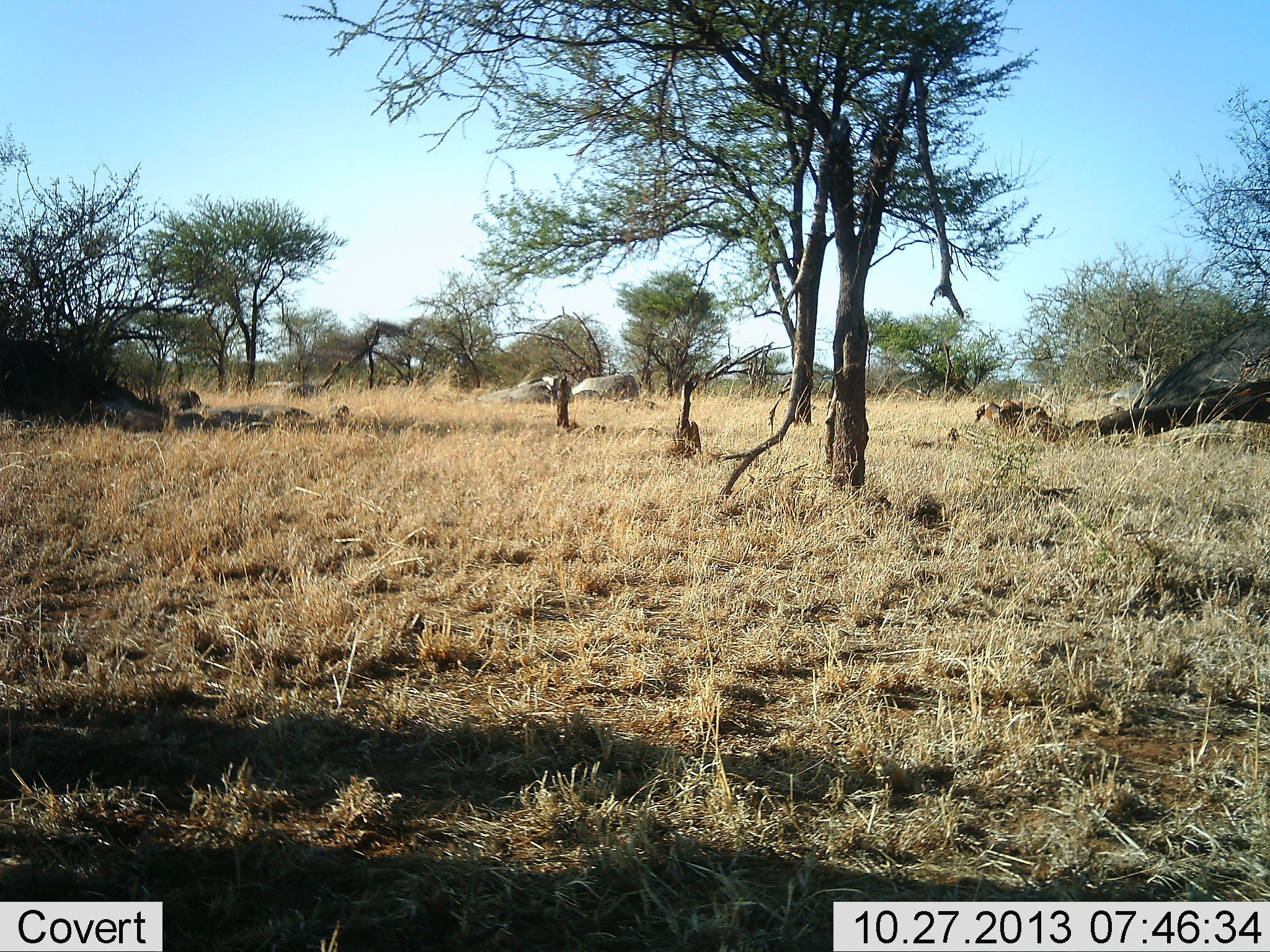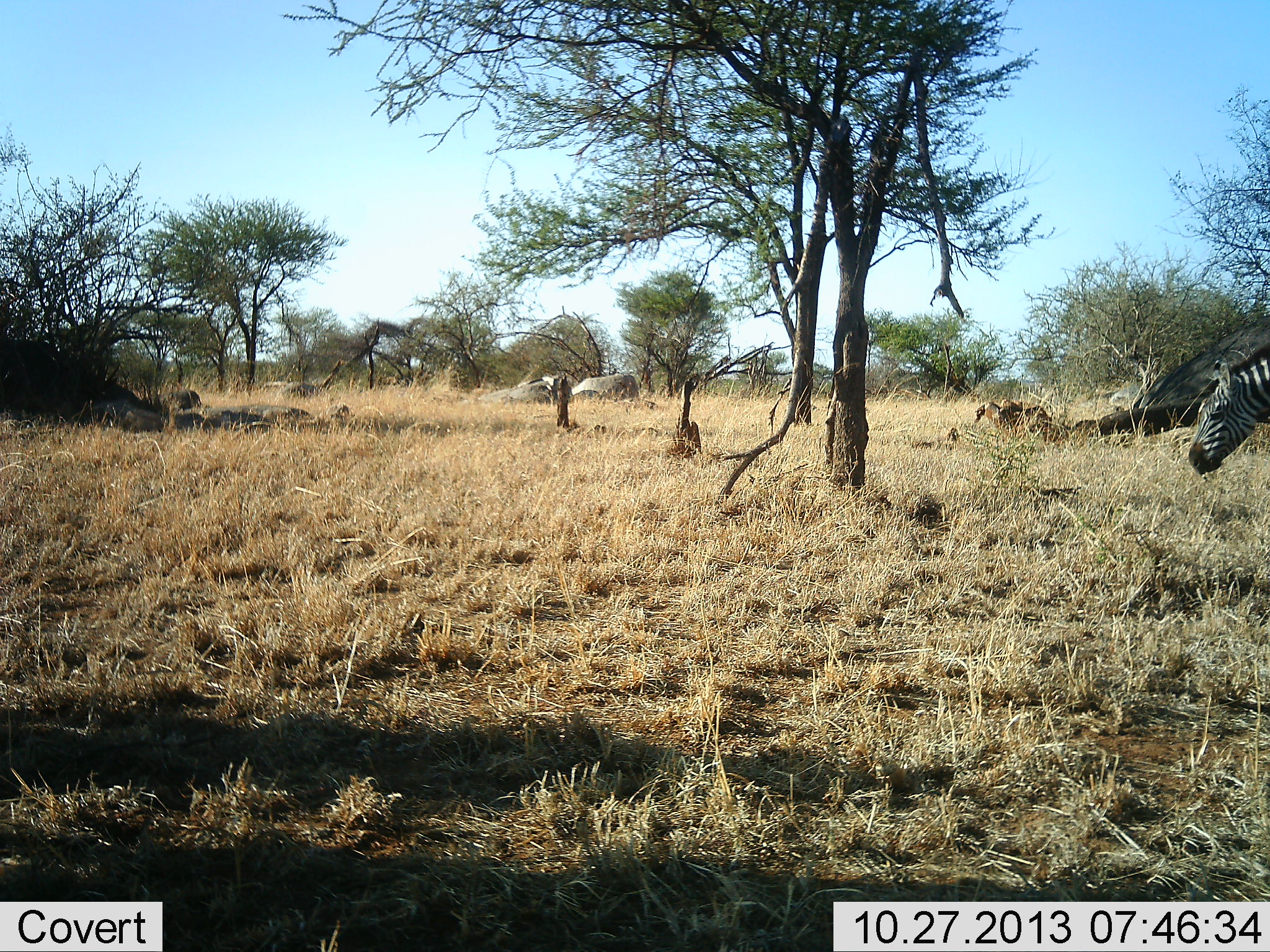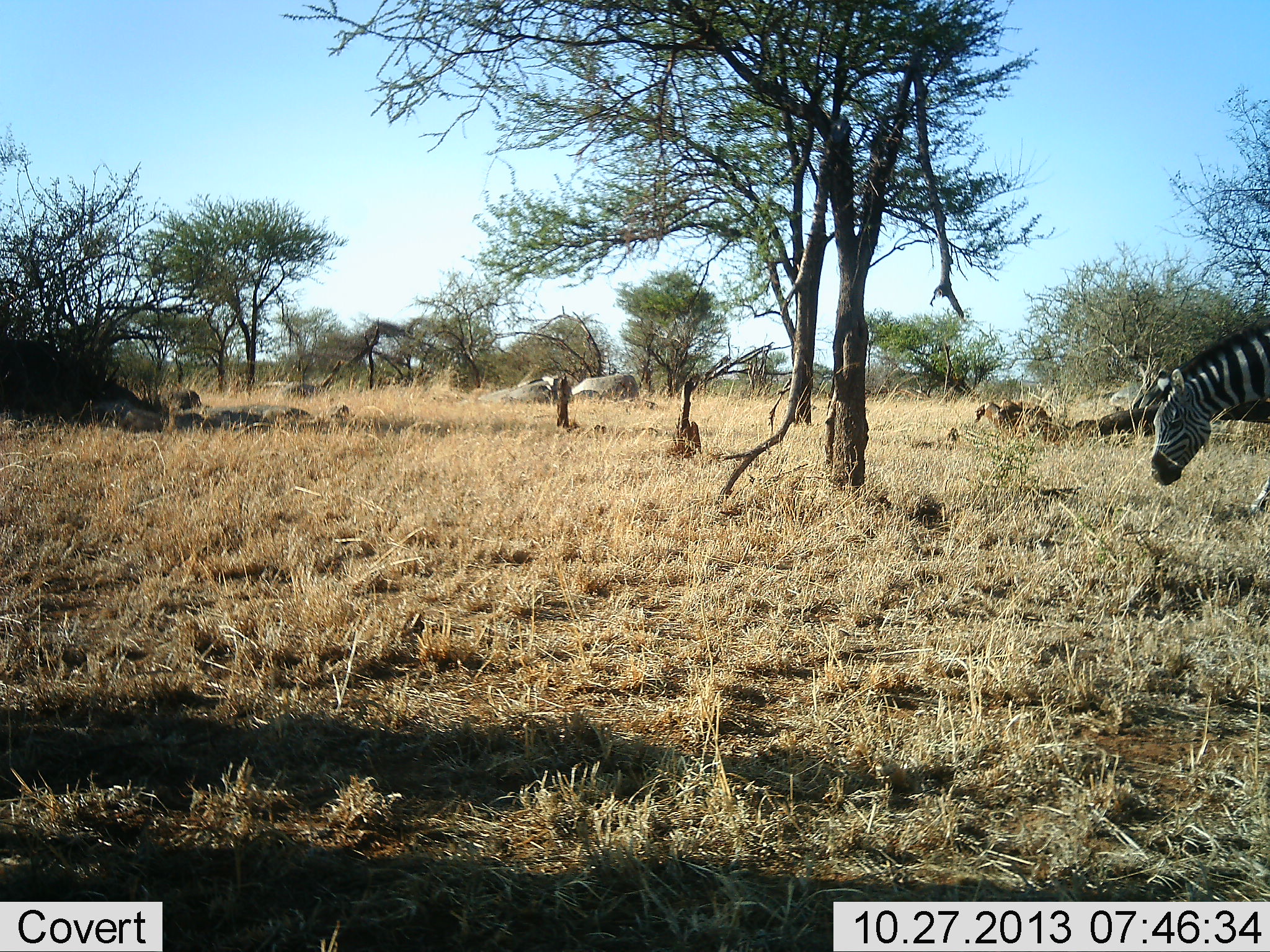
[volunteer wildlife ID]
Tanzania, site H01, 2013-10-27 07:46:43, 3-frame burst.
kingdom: Animalia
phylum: Chordata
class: Mammalia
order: Perissodactyla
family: Equidae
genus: Equus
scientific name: Equus quagga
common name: plains zebra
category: zebra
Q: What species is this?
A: Zebra (plains zebra) (Equus quagga).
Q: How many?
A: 1.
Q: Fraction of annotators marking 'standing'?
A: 20%.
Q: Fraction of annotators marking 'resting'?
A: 0%.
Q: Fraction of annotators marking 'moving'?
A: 70%.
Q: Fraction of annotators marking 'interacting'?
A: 0%.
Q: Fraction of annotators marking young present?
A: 0%.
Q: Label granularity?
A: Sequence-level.